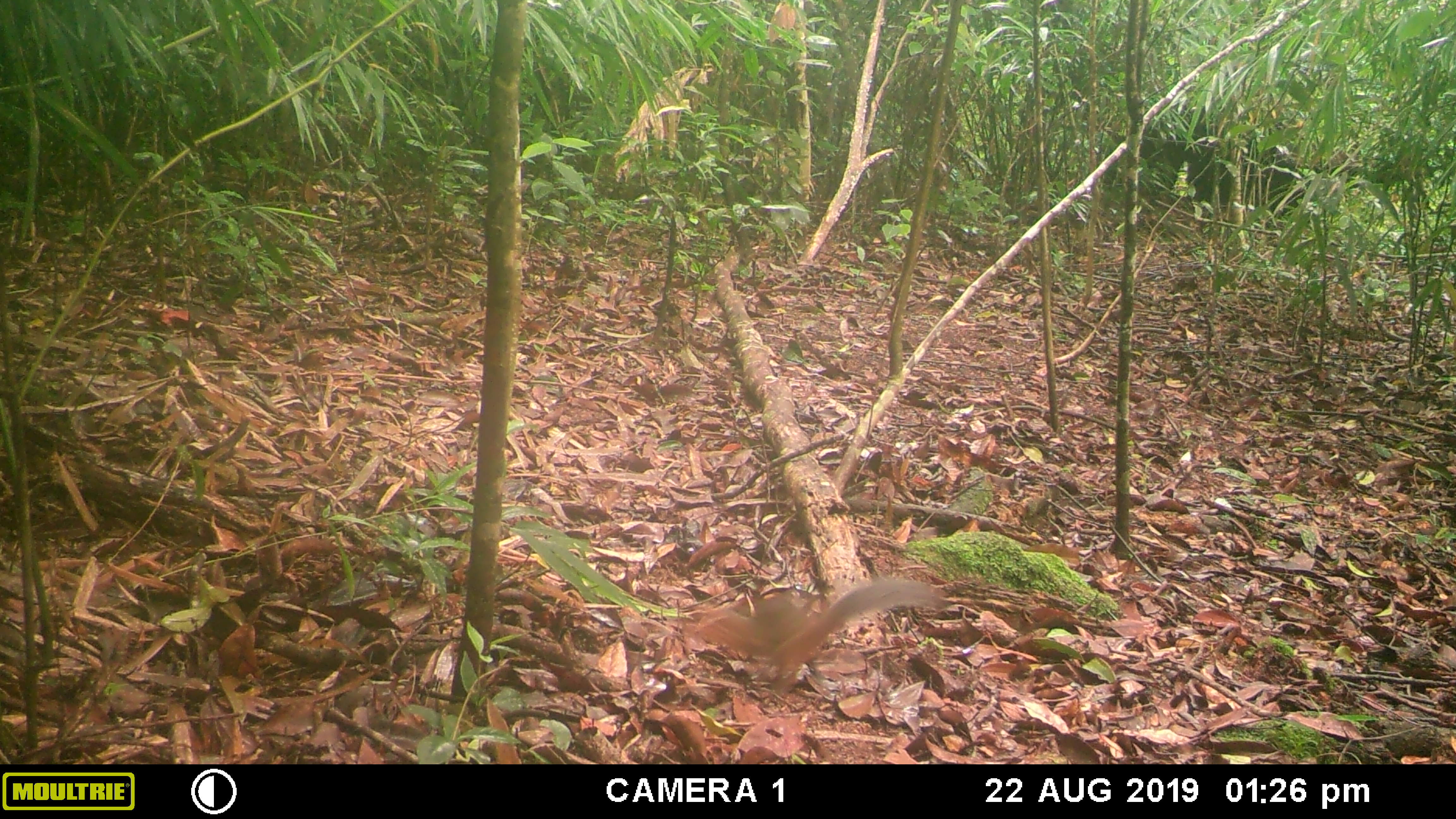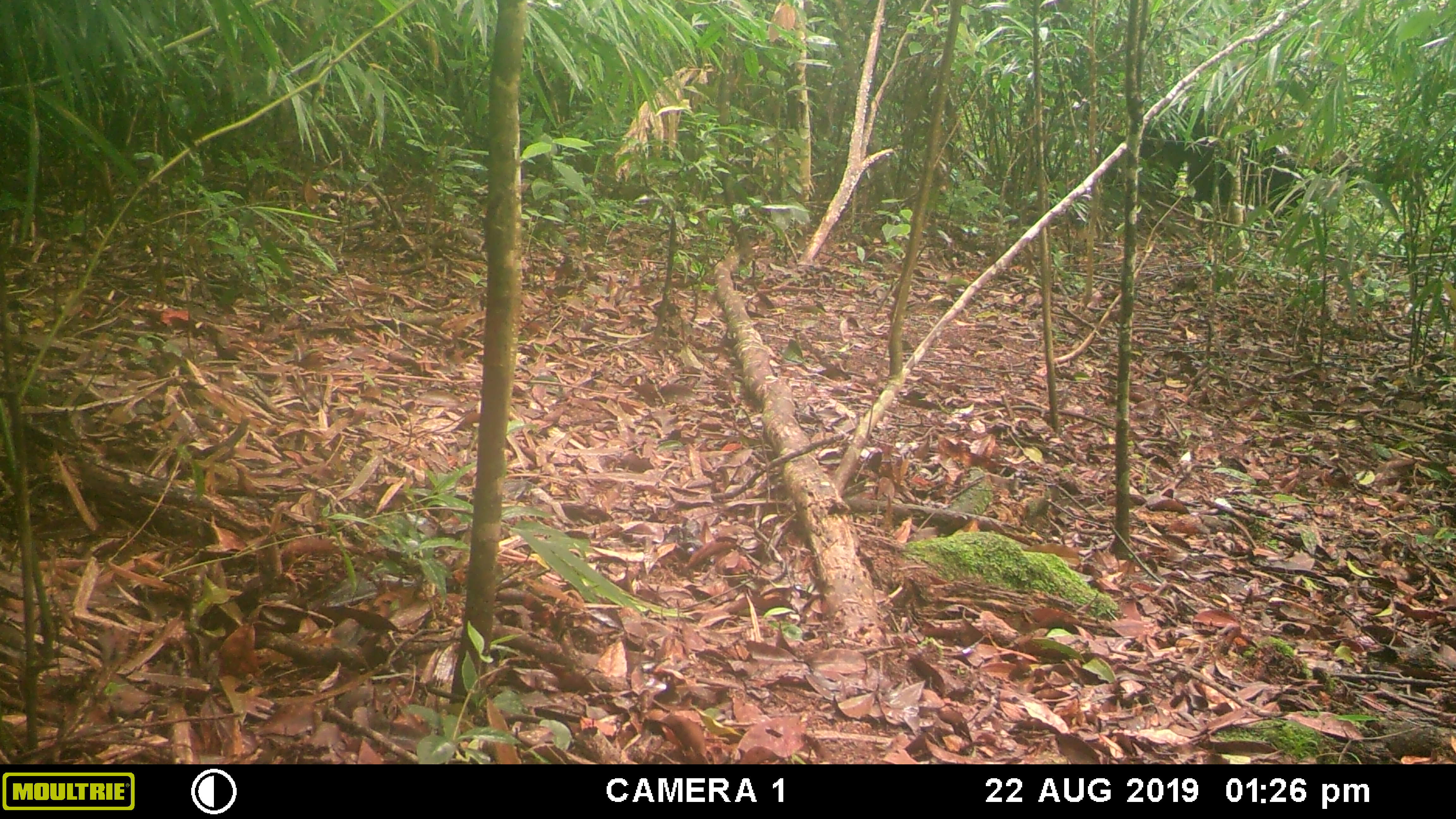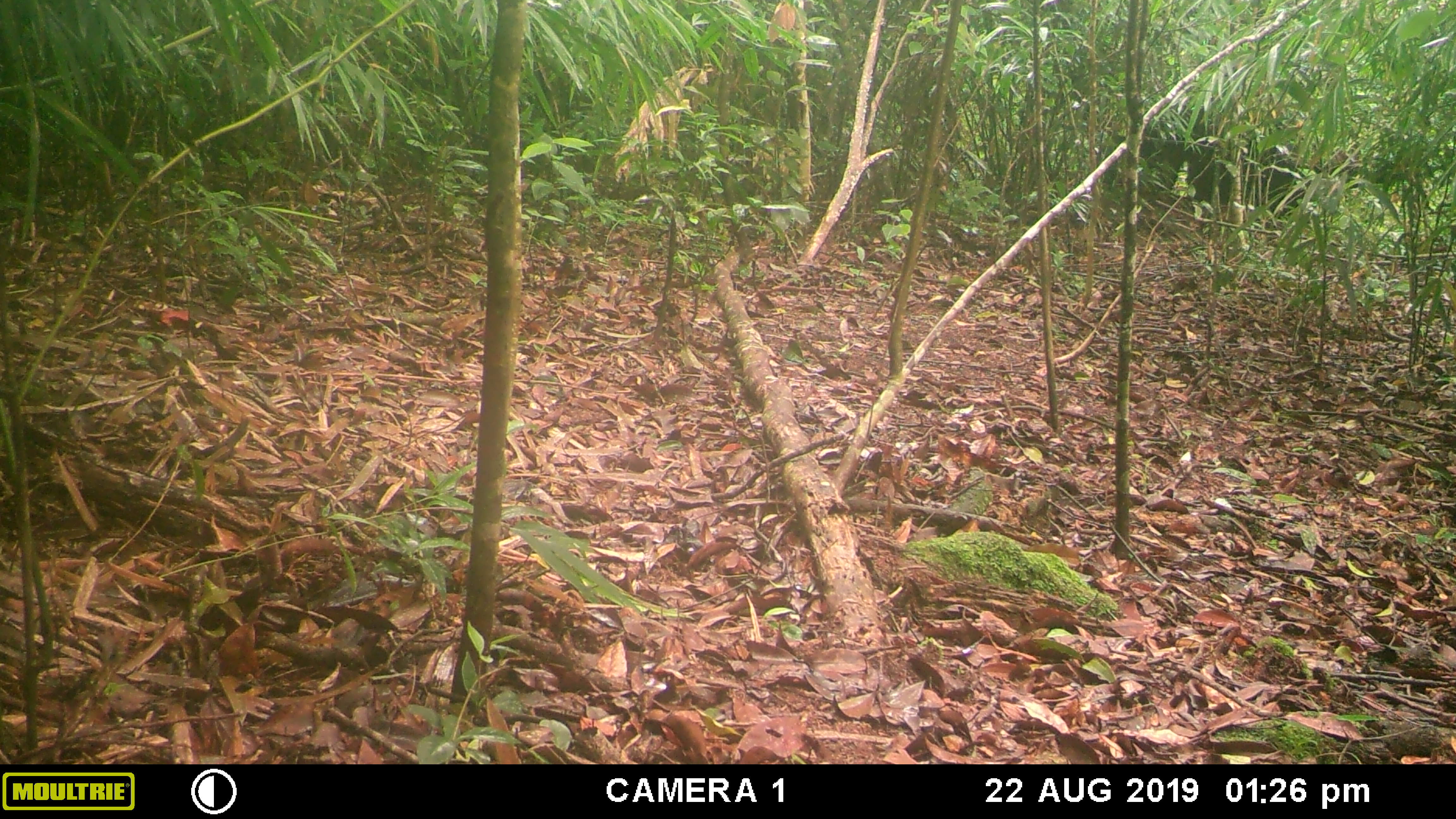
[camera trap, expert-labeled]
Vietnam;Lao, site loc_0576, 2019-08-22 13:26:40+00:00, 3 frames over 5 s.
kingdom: Animalia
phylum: Chordata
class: Mammalia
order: Rodentia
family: Sciuridae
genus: Dremomys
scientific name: Dremomys rufigenis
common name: red-cheeked squirrel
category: red cheeked squirrel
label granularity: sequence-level